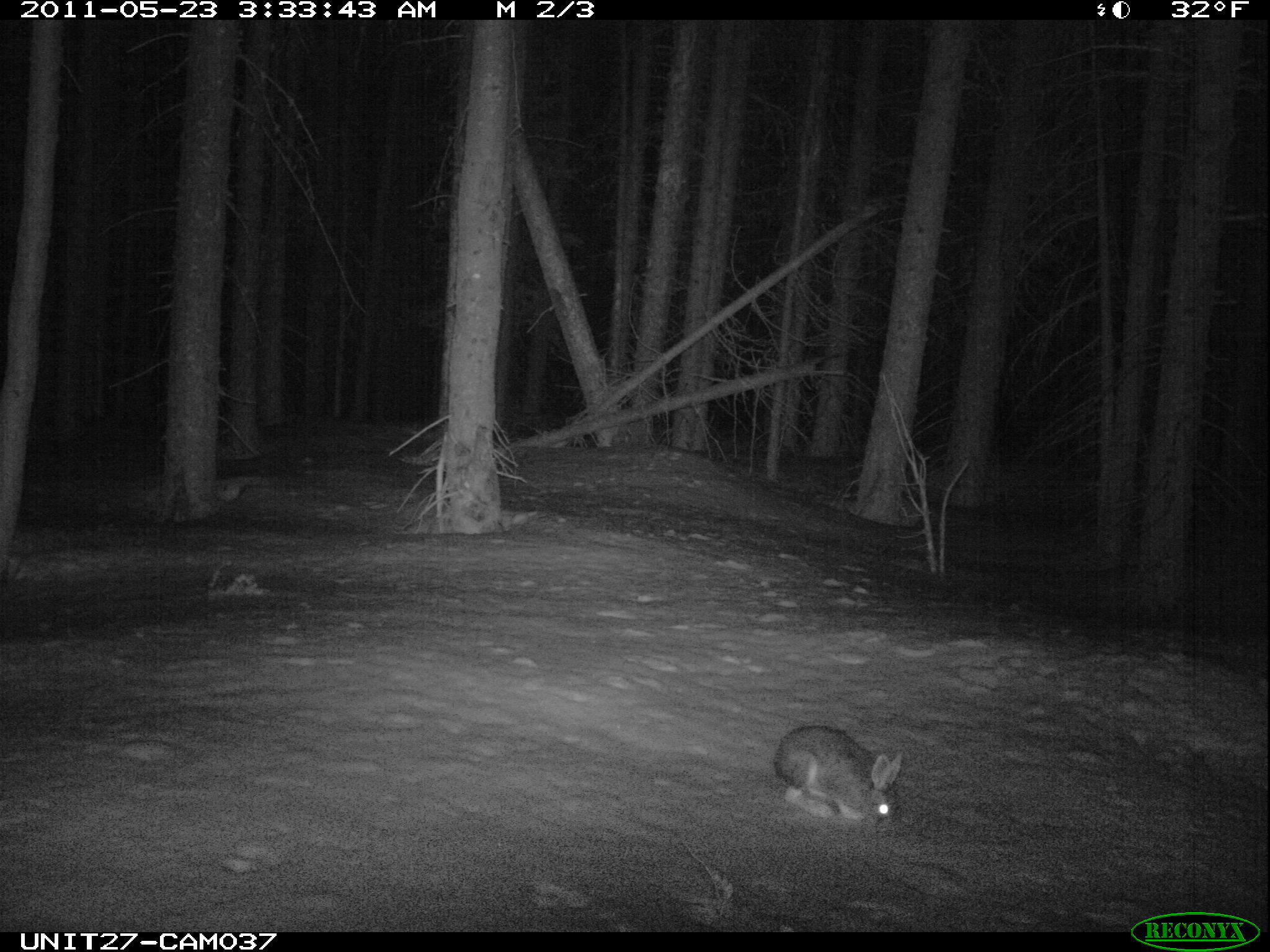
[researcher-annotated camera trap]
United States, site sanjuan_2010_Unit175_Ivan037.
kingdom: Animalia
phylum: Chordata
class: Mammalia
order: Lagomorpha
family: Leporidae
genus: Lepus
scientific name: Lepus americanus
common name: snowshoe hare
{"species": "Lepus americanus (snowshoe hare)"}